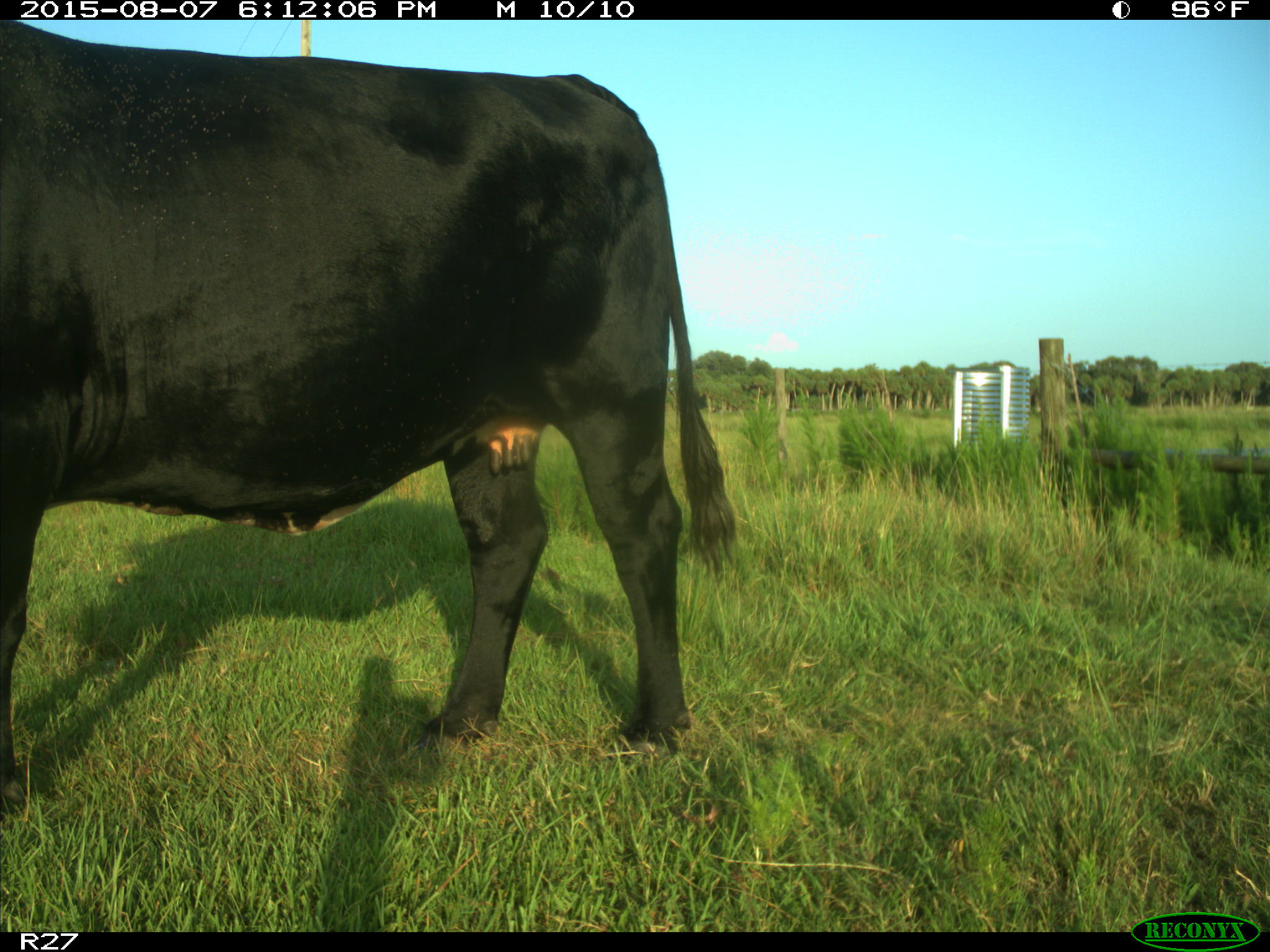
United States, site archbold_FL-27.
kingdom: Animalia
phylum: Chordata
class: Mammalia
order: Artiodactyla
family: Bovidae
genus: Bos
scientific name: Bos taurus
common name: domestic cow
Bos taurus (domestic cow).